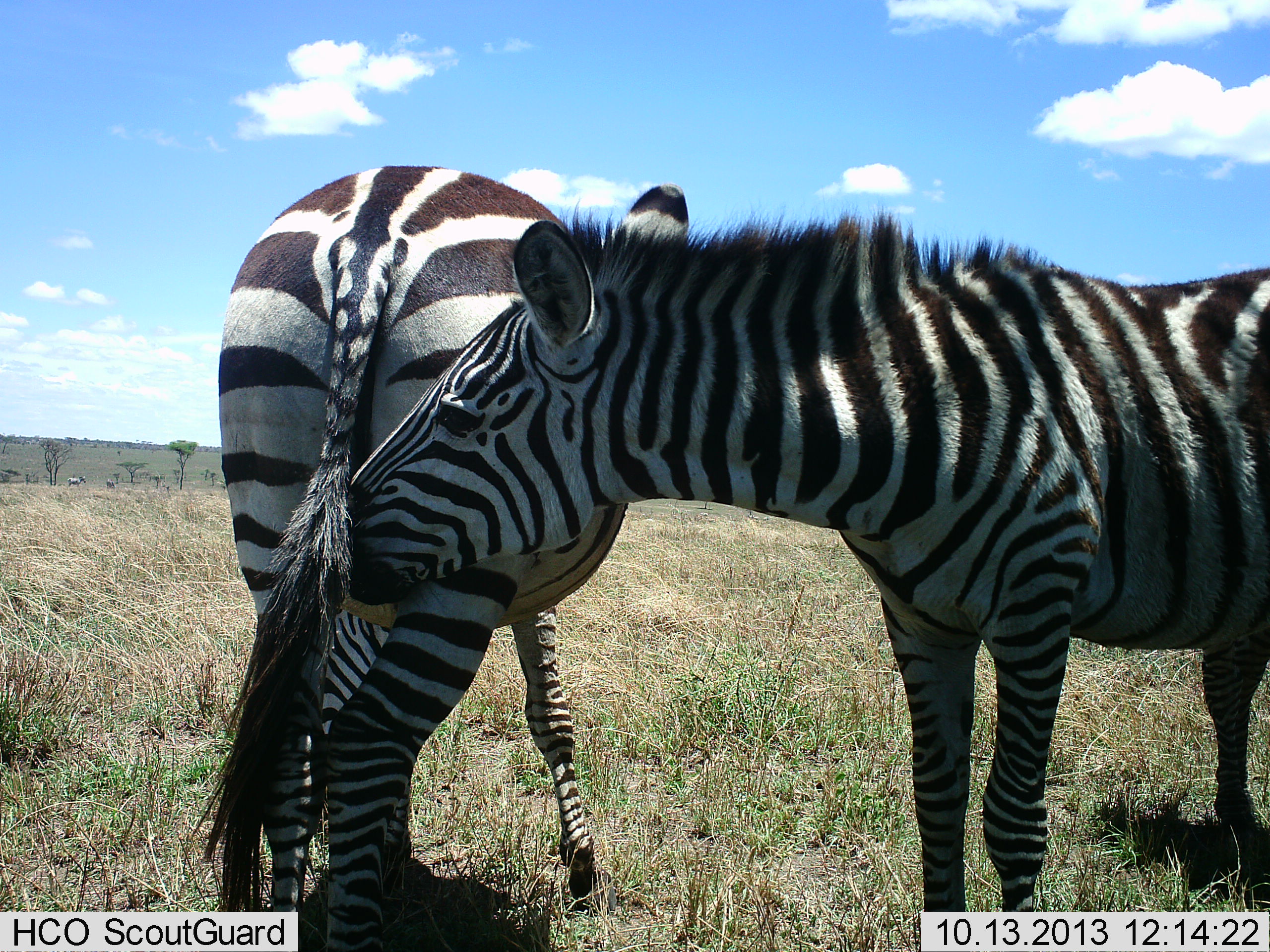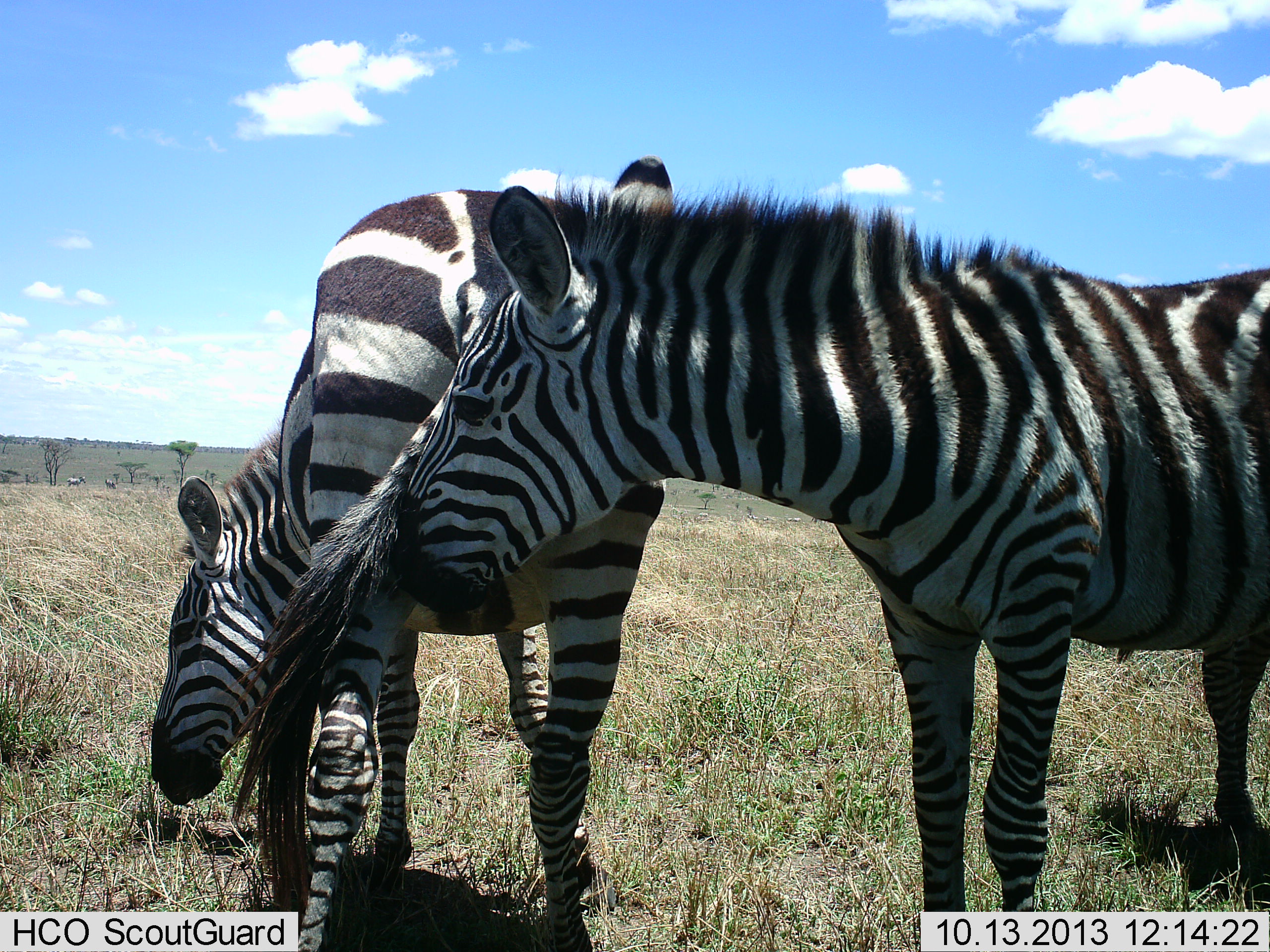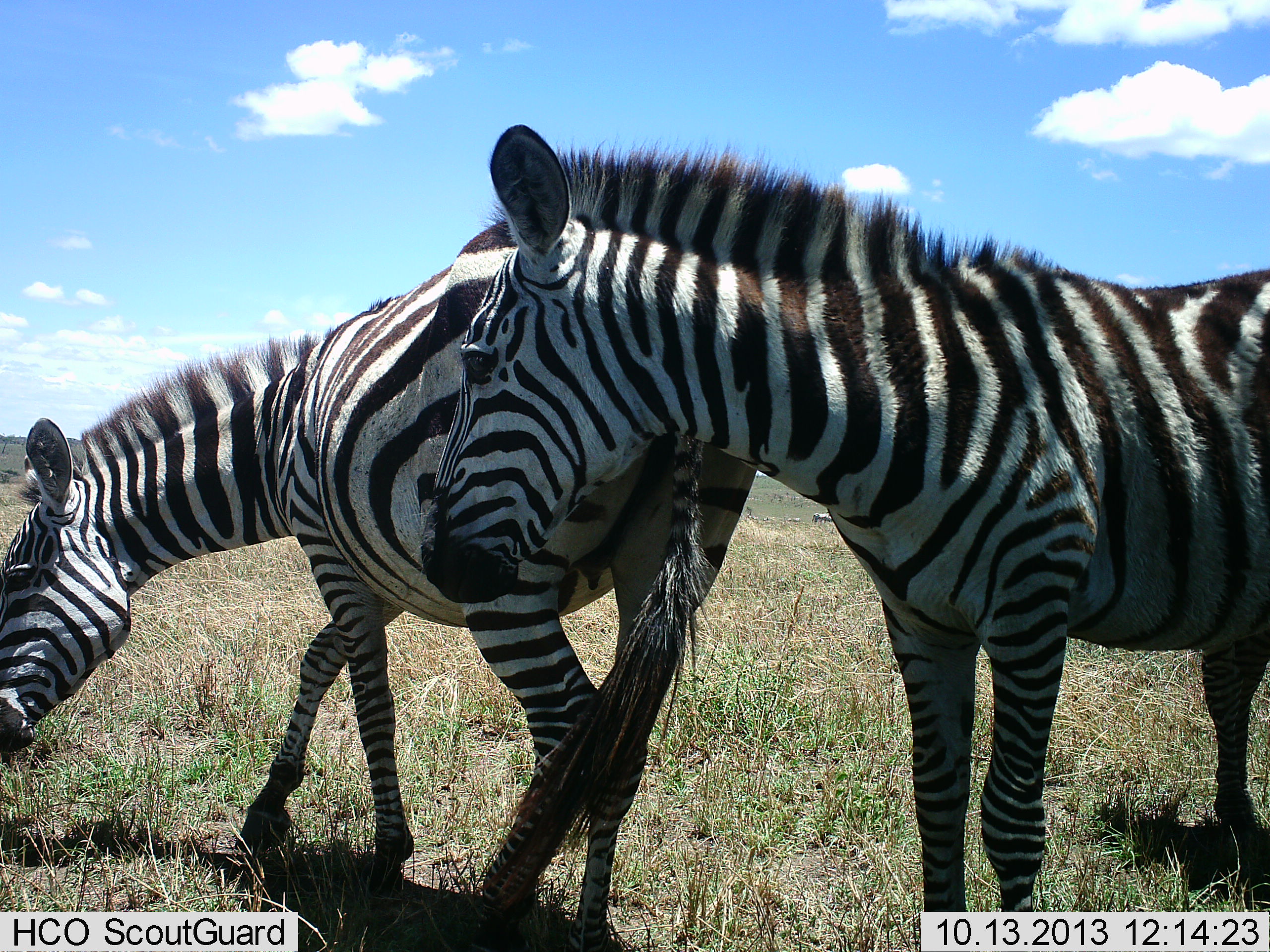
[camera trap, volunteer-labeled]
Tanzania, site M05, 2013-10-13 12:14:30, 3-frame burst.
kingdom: Animalia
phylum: Chordata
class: Mammalia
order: Perissodactyla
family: Equidae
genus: Equus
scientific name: Equus quagga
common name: plains zebra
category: zebra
Zebra (plains zebra) (Equus quagga), count 2. Behavior (volunteer vote fractions): standing 45%, resting 0%, moving 9%, interacting 64%. Young present (vote fraction): 0%. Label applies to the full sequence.